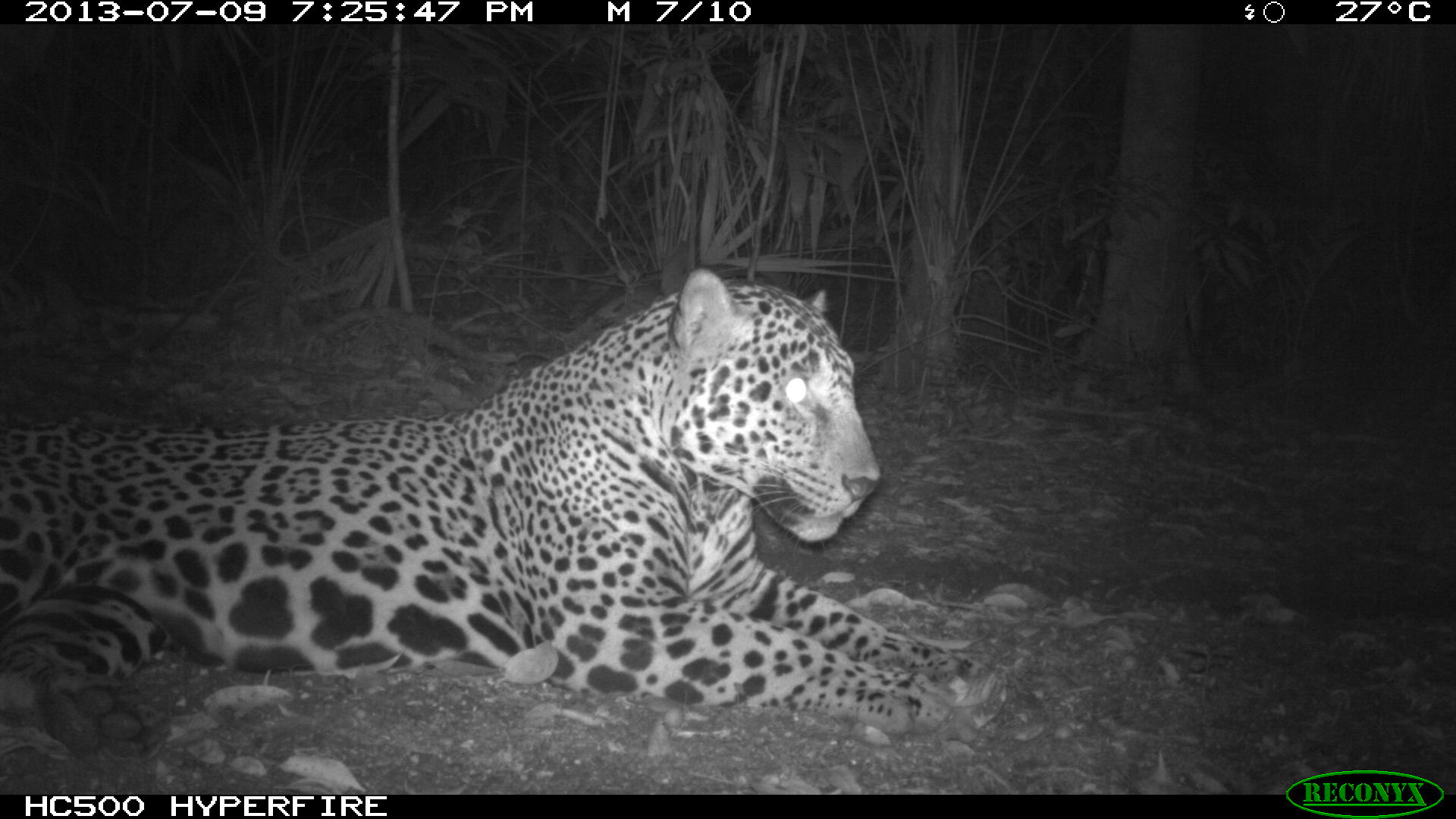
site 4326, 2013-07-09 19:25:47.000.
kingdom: Animalia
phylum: Chordata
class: Mammalia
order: Carnivora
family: Felidae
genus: Panthera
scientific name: Panthera onca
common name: jaguar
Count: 1.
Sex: male.